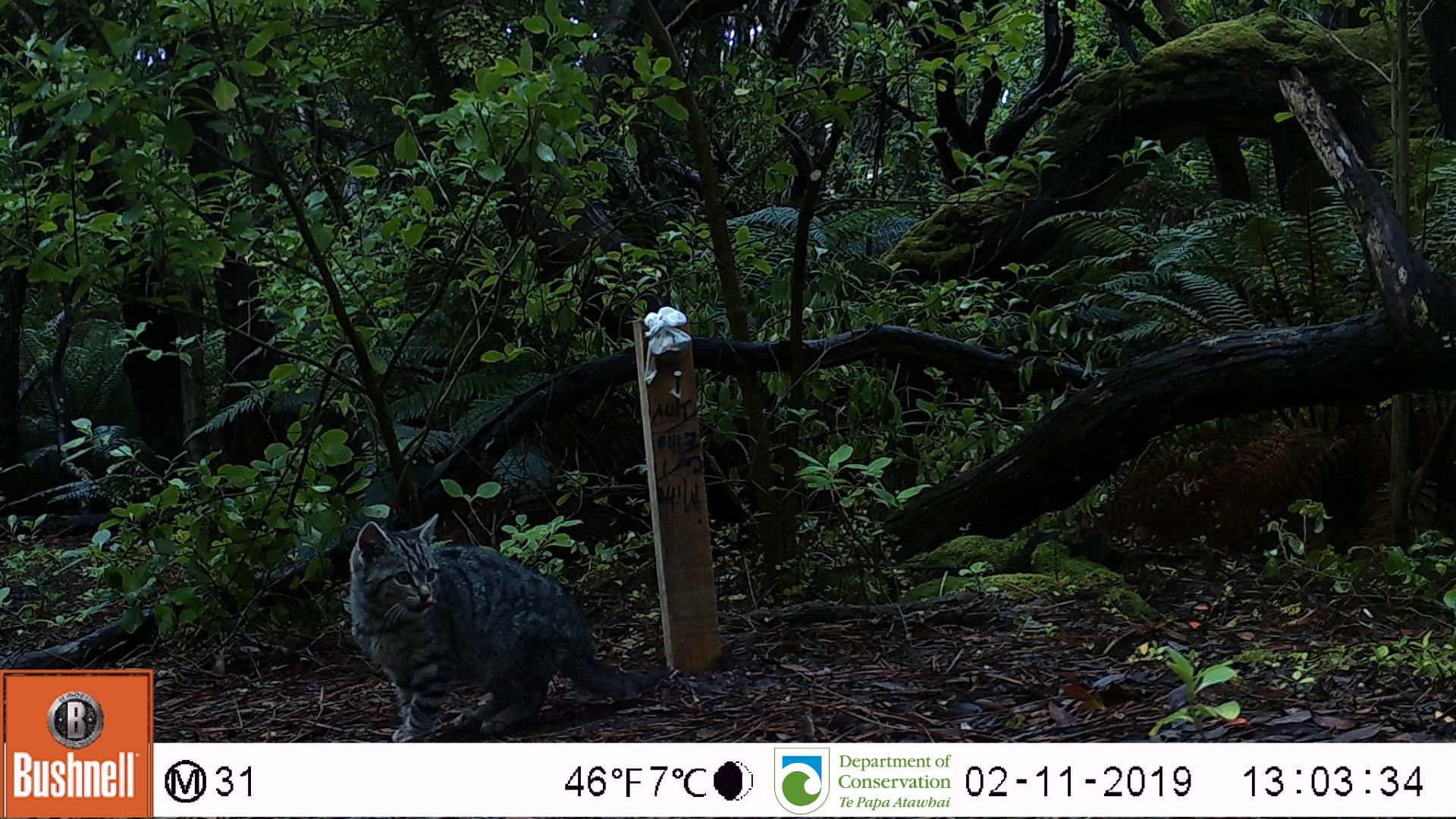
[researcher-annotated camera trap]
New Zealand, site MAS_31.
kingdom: Animalia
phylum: Chordata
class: Mammalia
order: Carnivora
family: Felidae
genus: Felis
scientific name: Felis catus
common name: domestic cat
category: cat